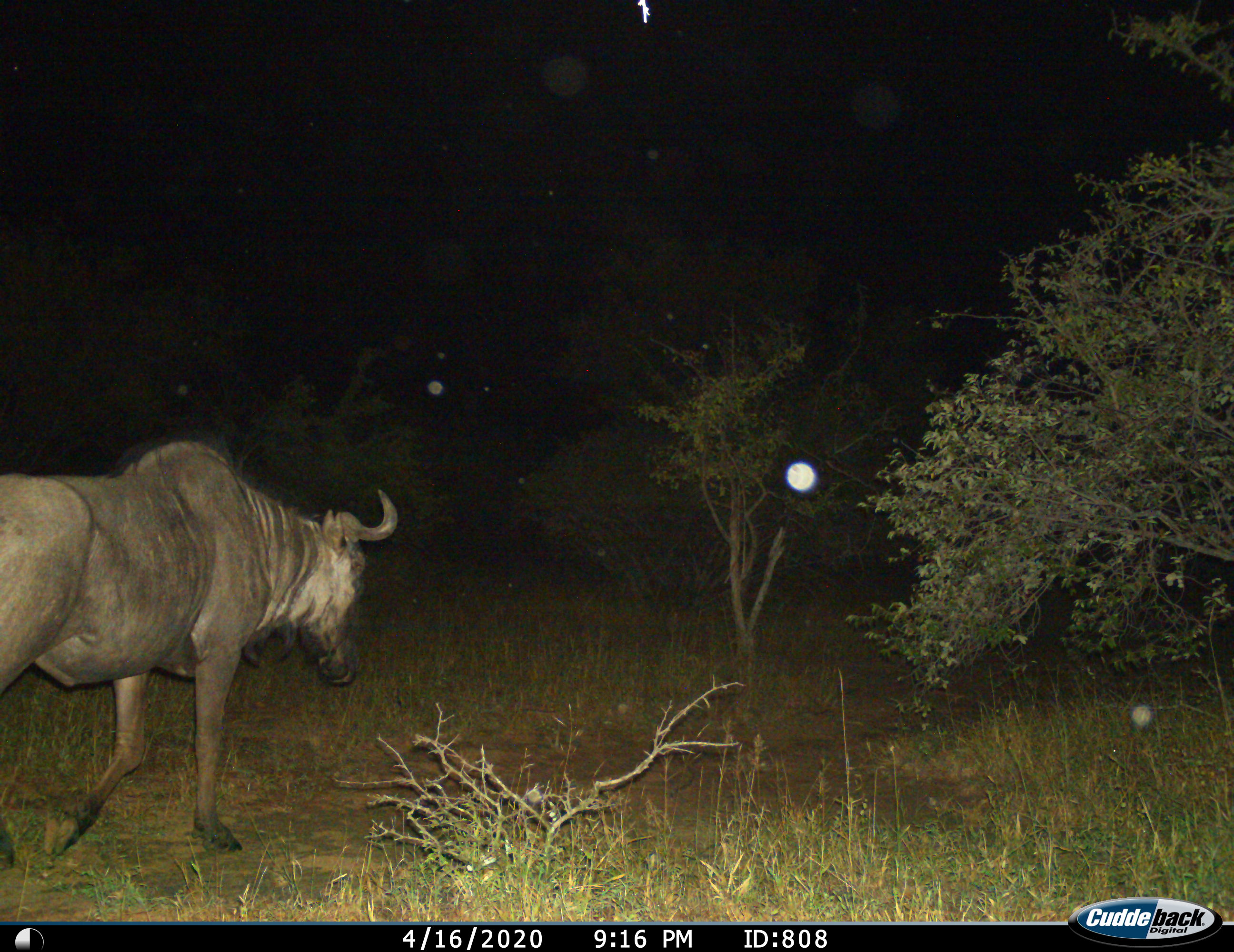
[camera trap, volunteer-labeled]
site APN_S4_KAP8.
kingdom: Animalia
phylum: Chordata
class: Mammalia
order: Artiodactyla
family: Bovidae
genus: Connochaetes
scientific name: Connochaetes taurinus taurinus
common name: blue wildebeest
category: wildebeestblue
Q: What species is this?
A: Wildebeestblue (blue wildebeest) (Connochaetes taurinus taurinus).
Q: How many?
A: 1.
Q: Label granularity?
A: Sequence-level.